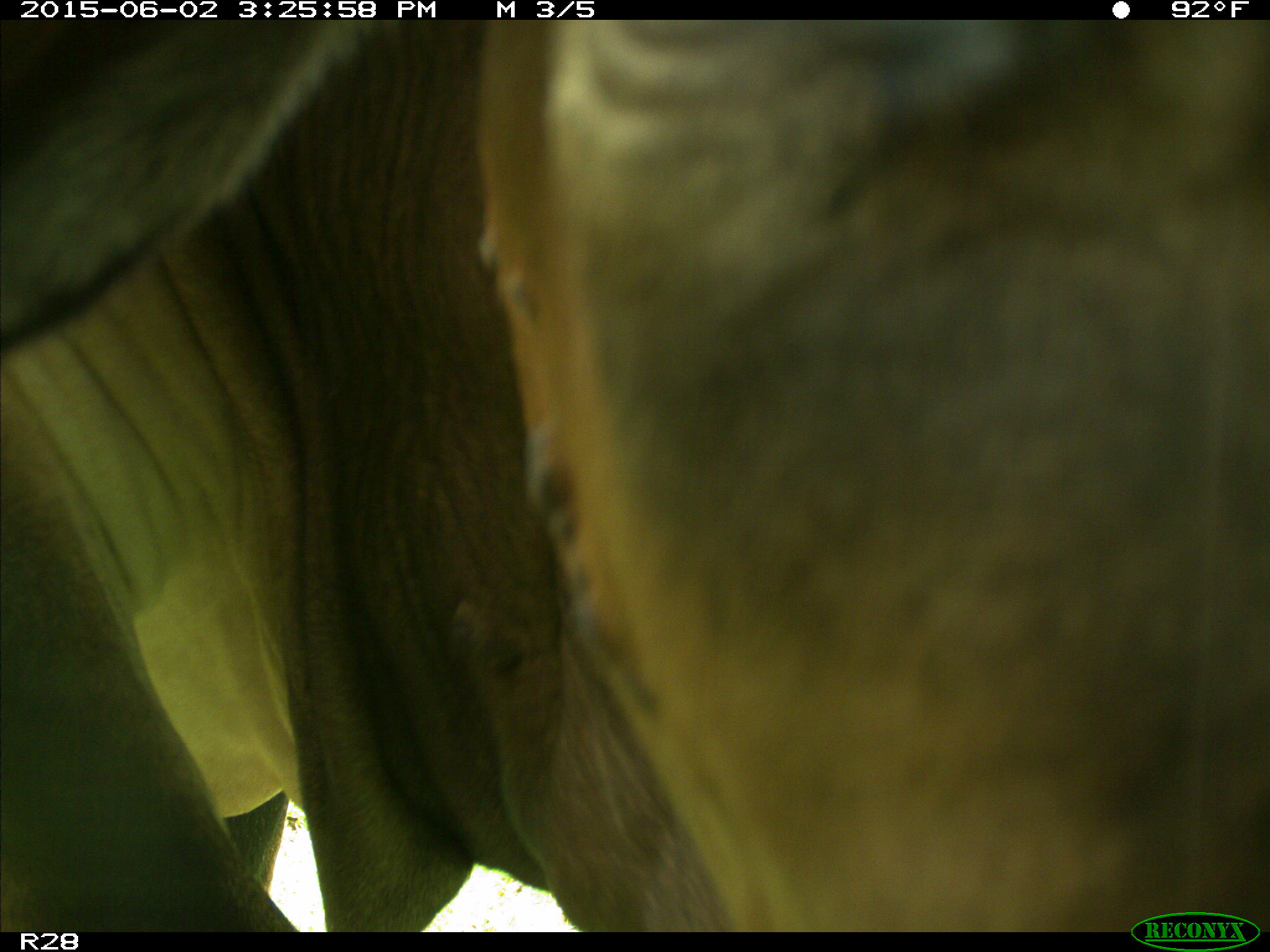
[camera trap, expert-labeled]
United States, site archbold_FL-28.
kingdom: Animalia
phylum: Chordata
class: Mammalia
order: Artiodactyla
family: Bovidae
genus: Bos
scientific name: Bos taurus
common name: domestic cow